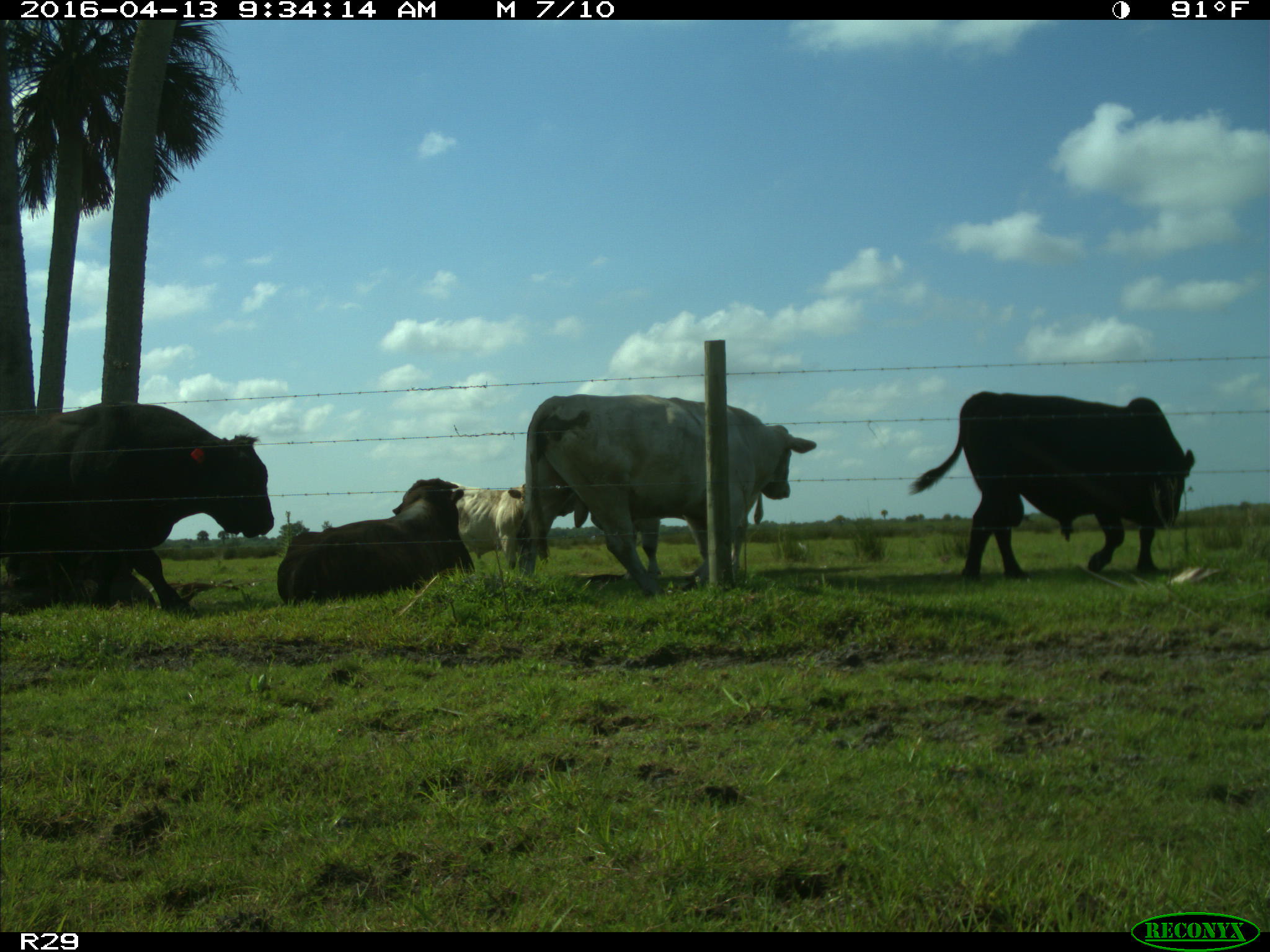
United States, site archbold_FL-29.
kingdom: Animalia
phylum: Chordata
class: Mammalia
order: Artiodactyla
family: Bovidae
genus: Bos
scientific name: Bos taurus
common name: domestic cow